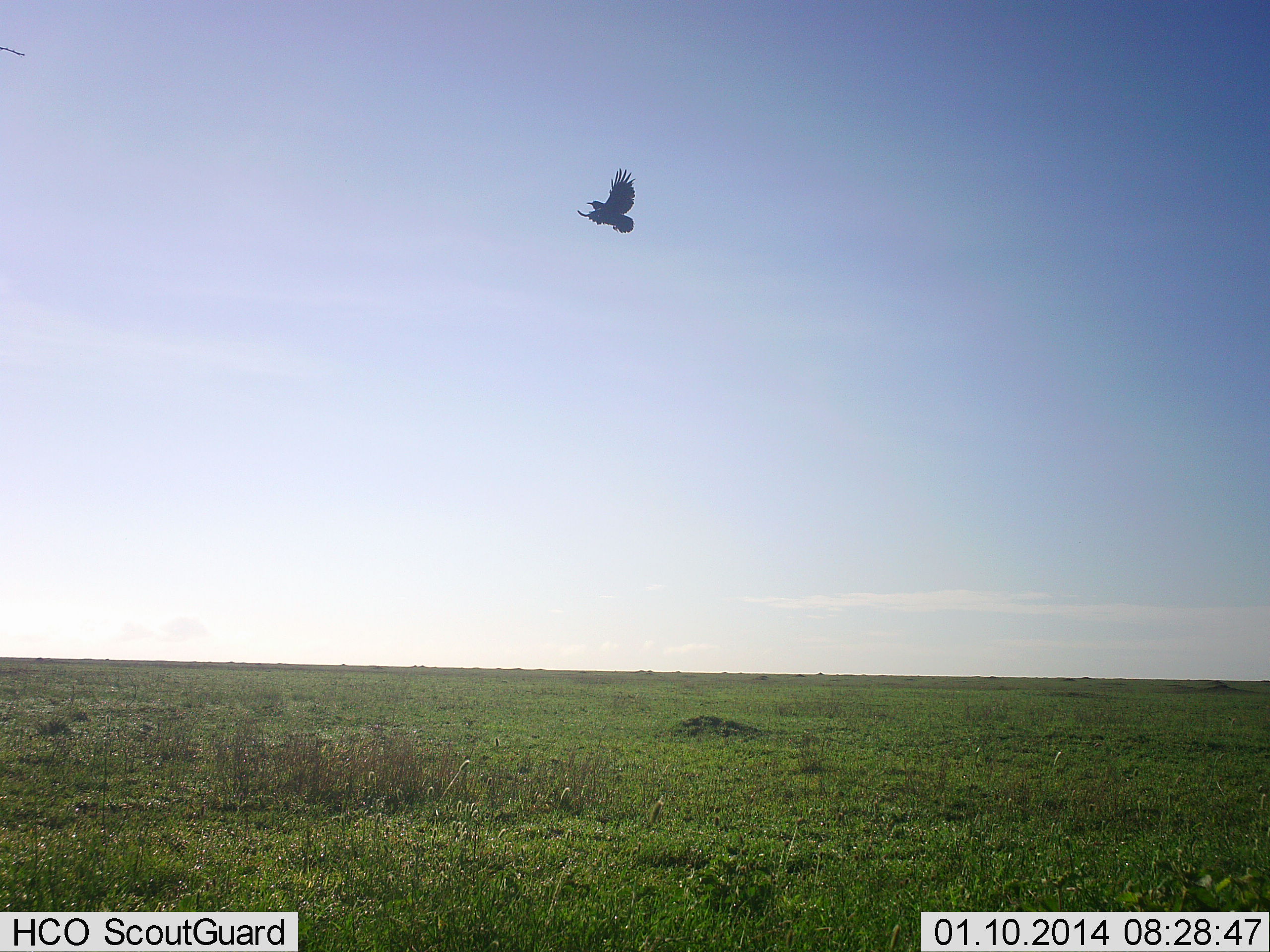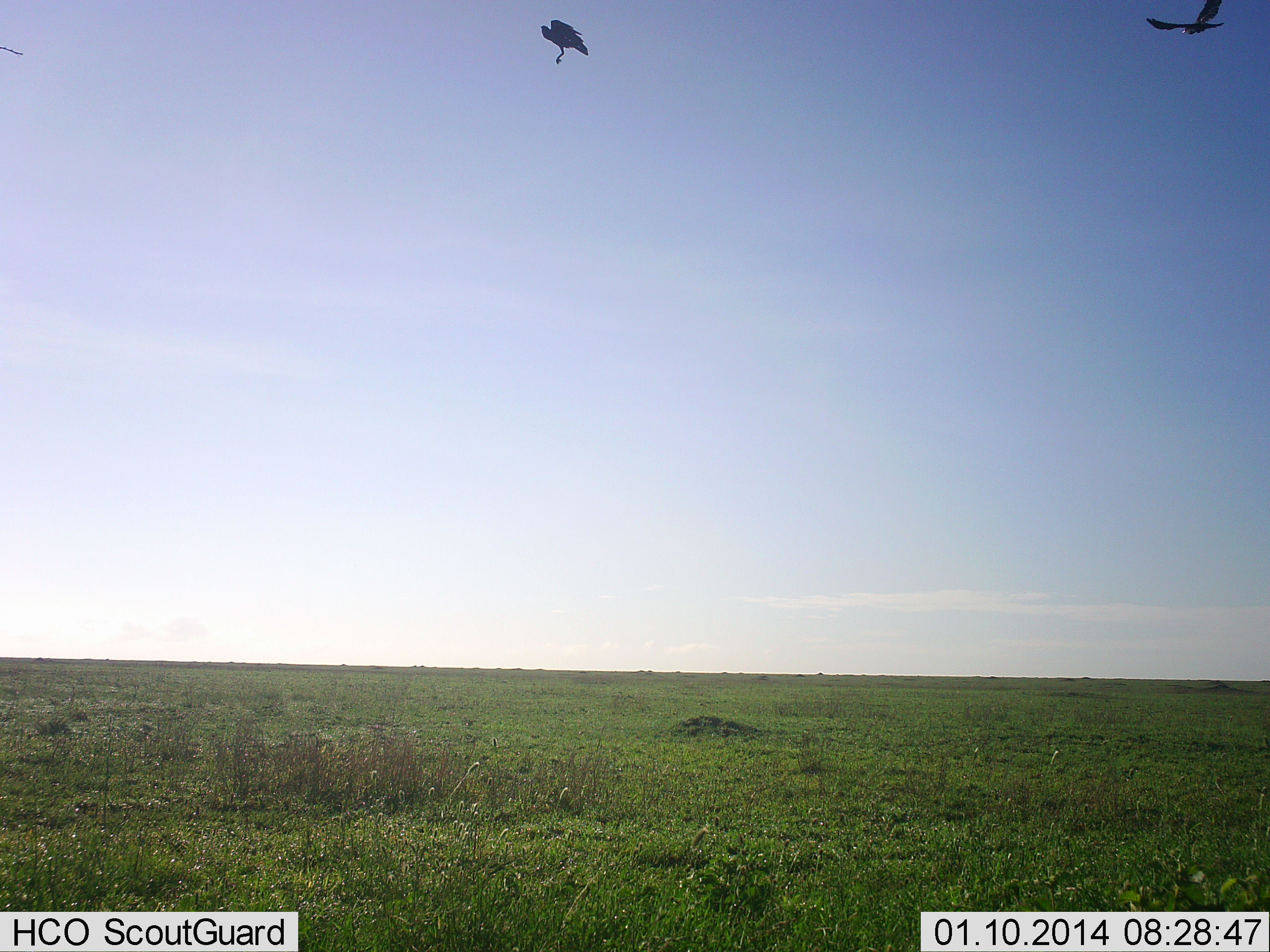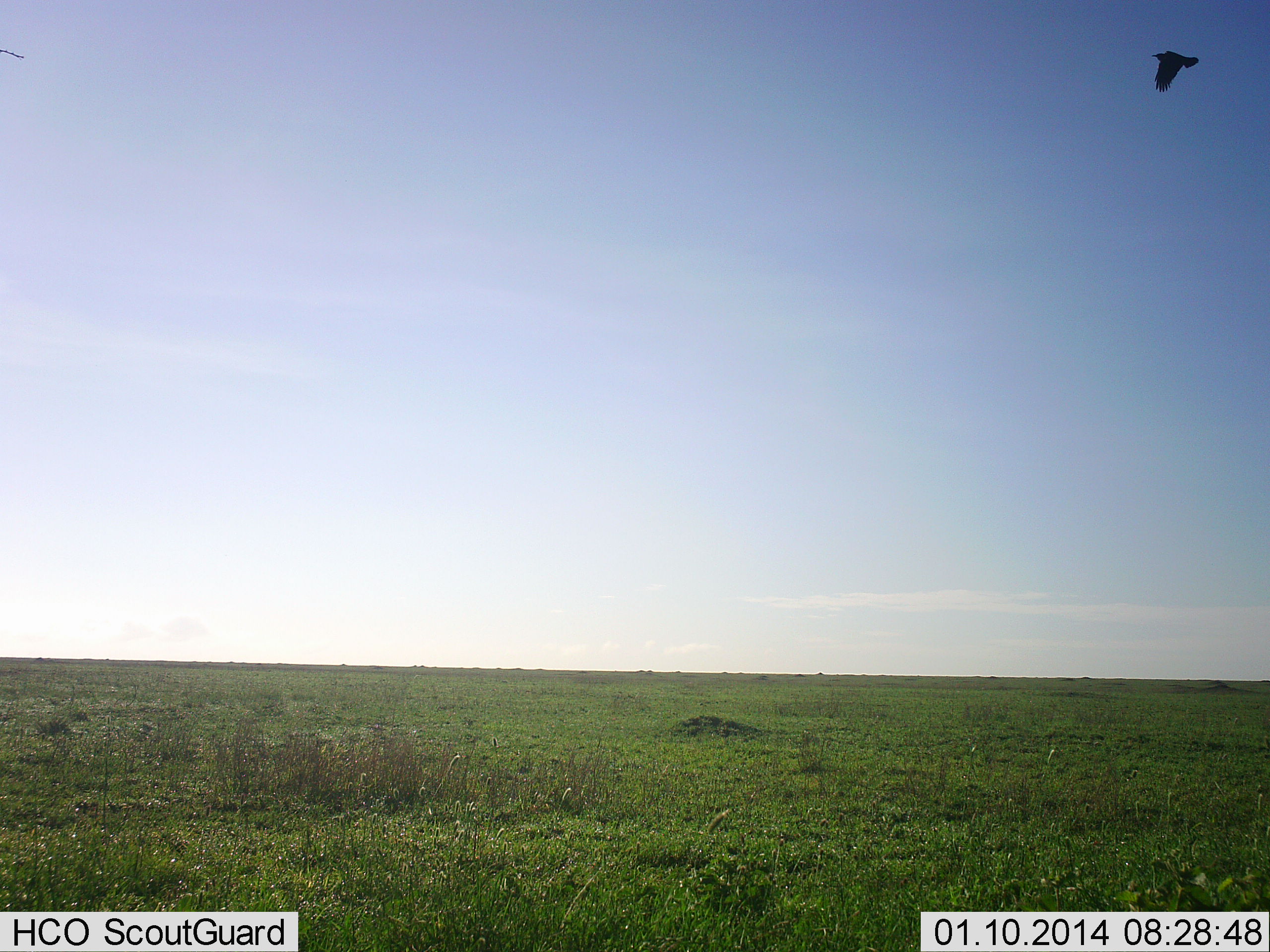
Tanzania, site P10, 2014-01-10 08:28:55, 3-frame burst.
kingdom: Animalia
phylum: Chordata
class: Aves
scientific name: Aves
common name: bird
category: otherbird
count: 2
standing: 0%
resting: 0%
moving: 100%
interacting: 0%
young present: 0%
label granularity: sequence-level